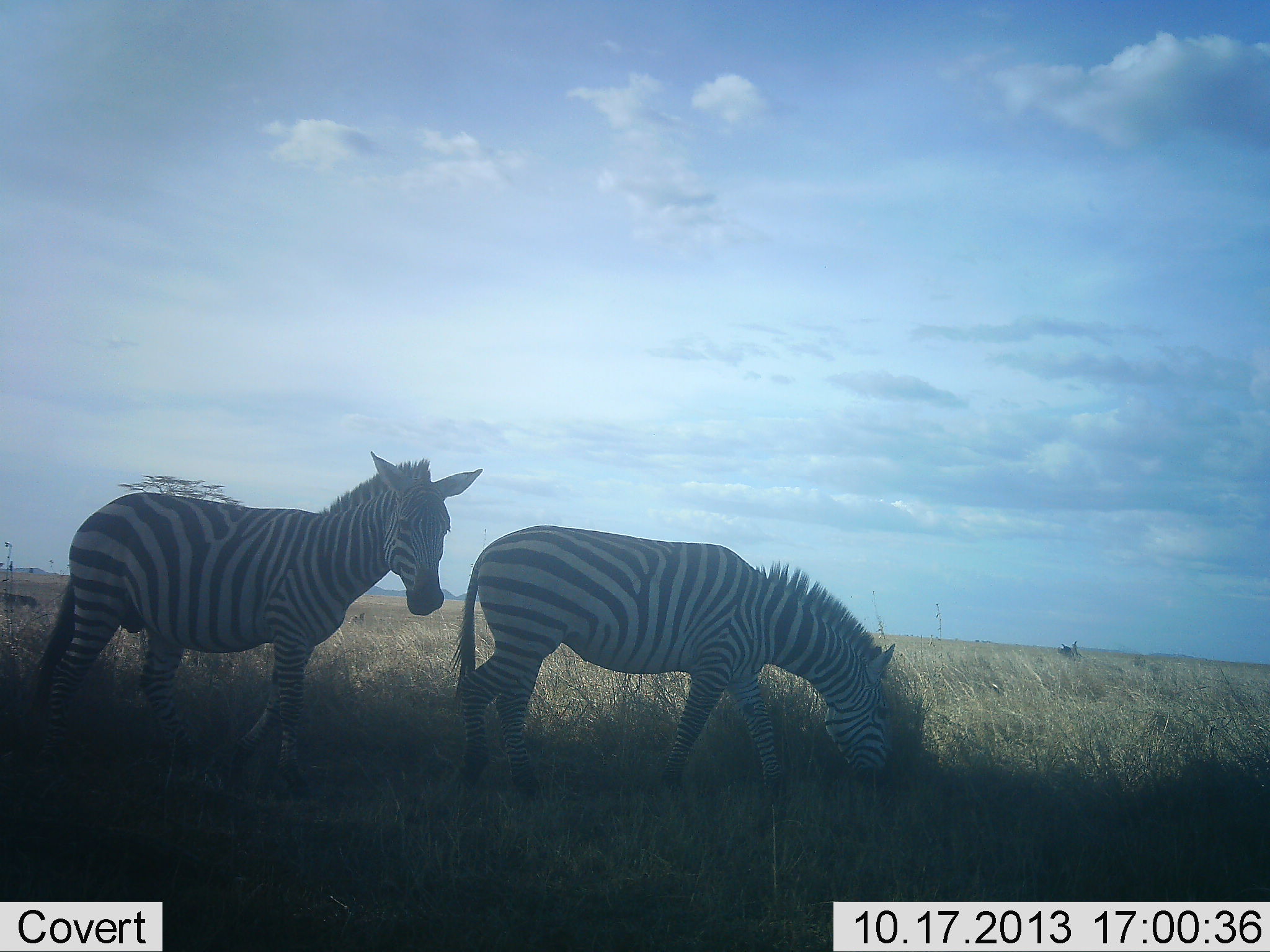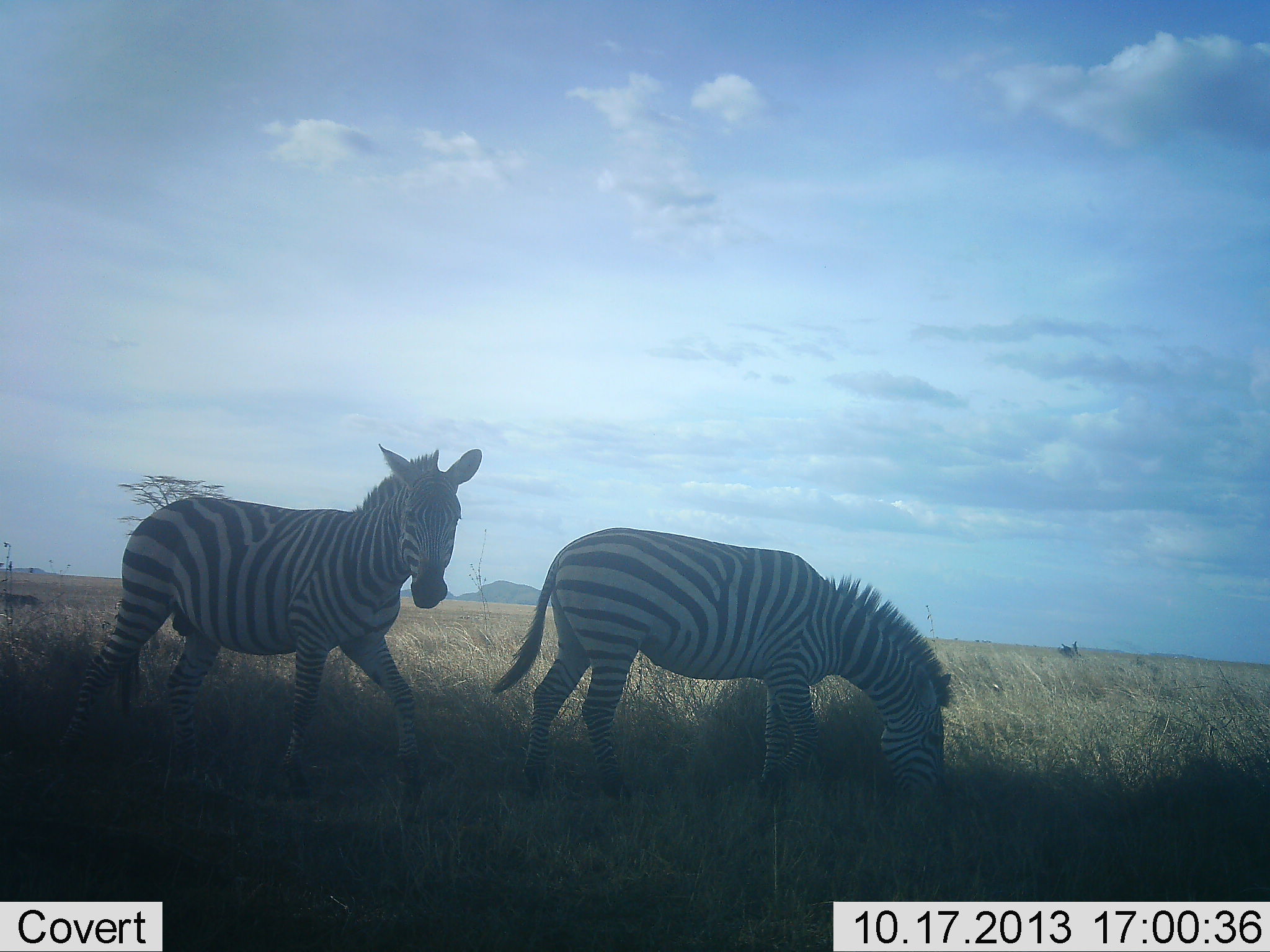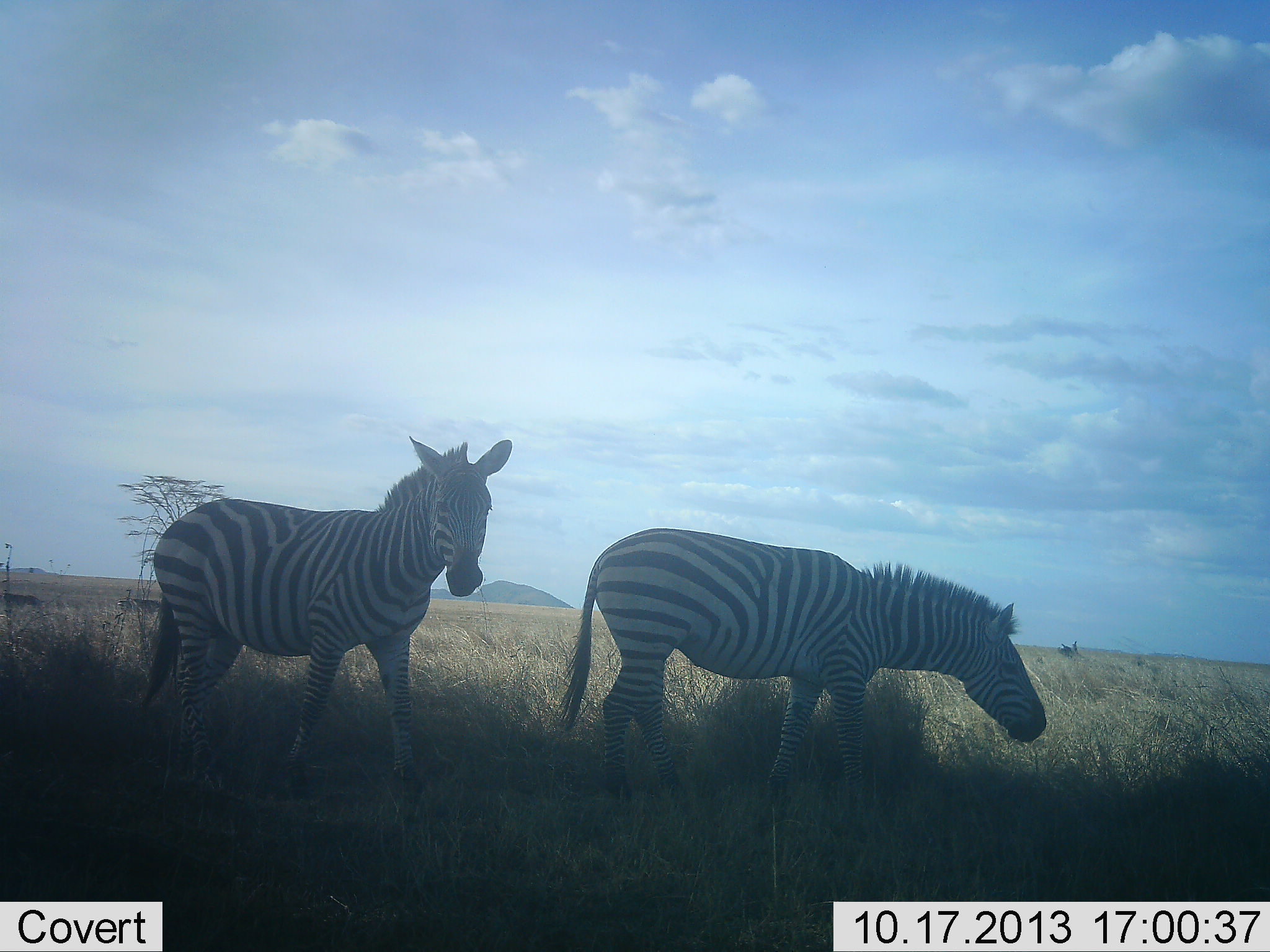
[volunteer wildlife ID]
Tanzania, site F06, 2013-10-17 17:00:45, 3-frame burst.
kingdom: Animalia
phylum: Chordata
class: Mammalia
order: Perissodactyla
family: Equidae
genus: Equus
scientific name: Equus quagga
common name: plains zebra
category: zebra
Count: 2.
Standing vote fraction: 30%.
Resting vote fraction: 4%.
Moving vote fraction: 74%.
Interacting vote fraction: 0%.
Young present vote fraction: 0%.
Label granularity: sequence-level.